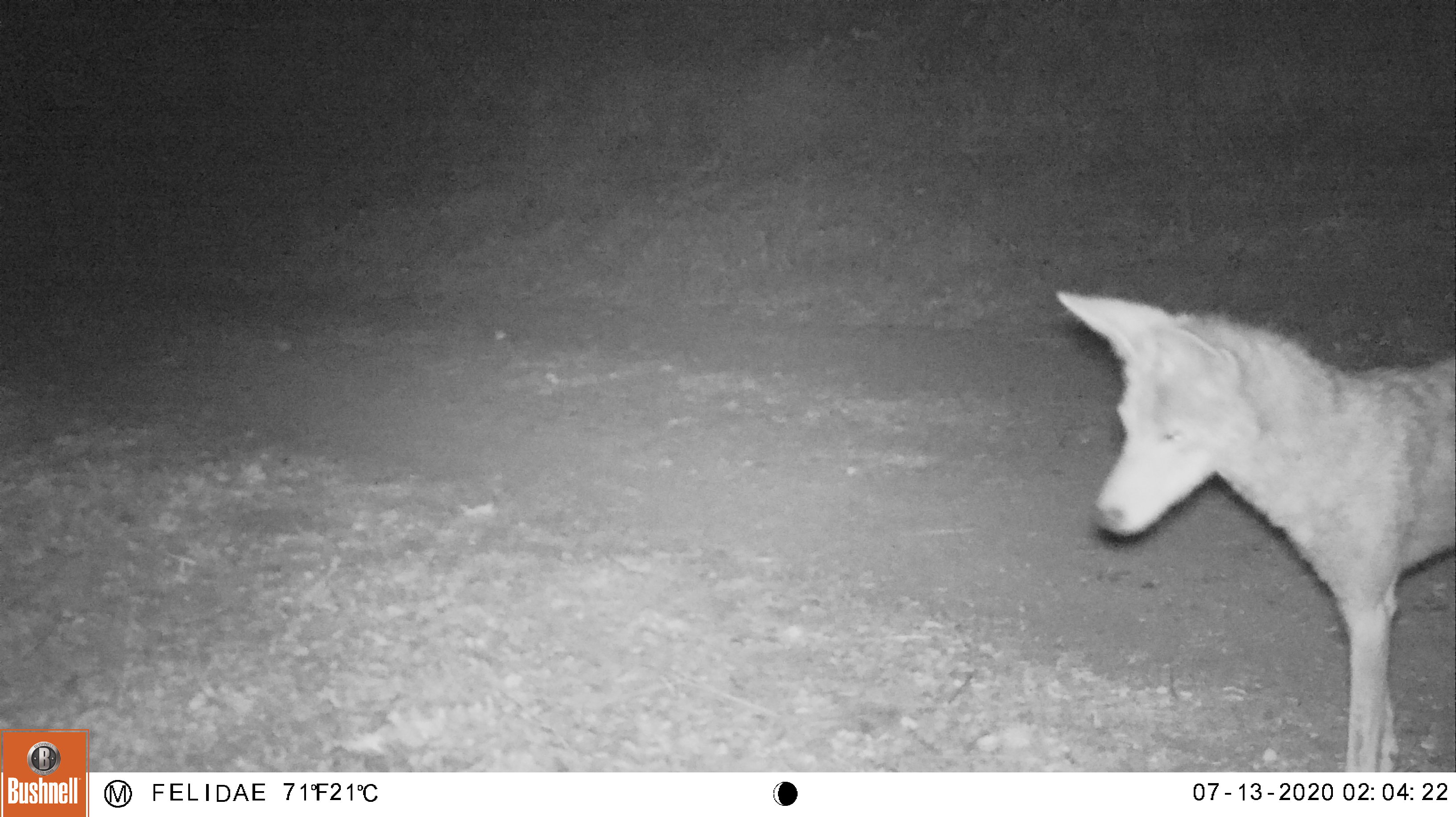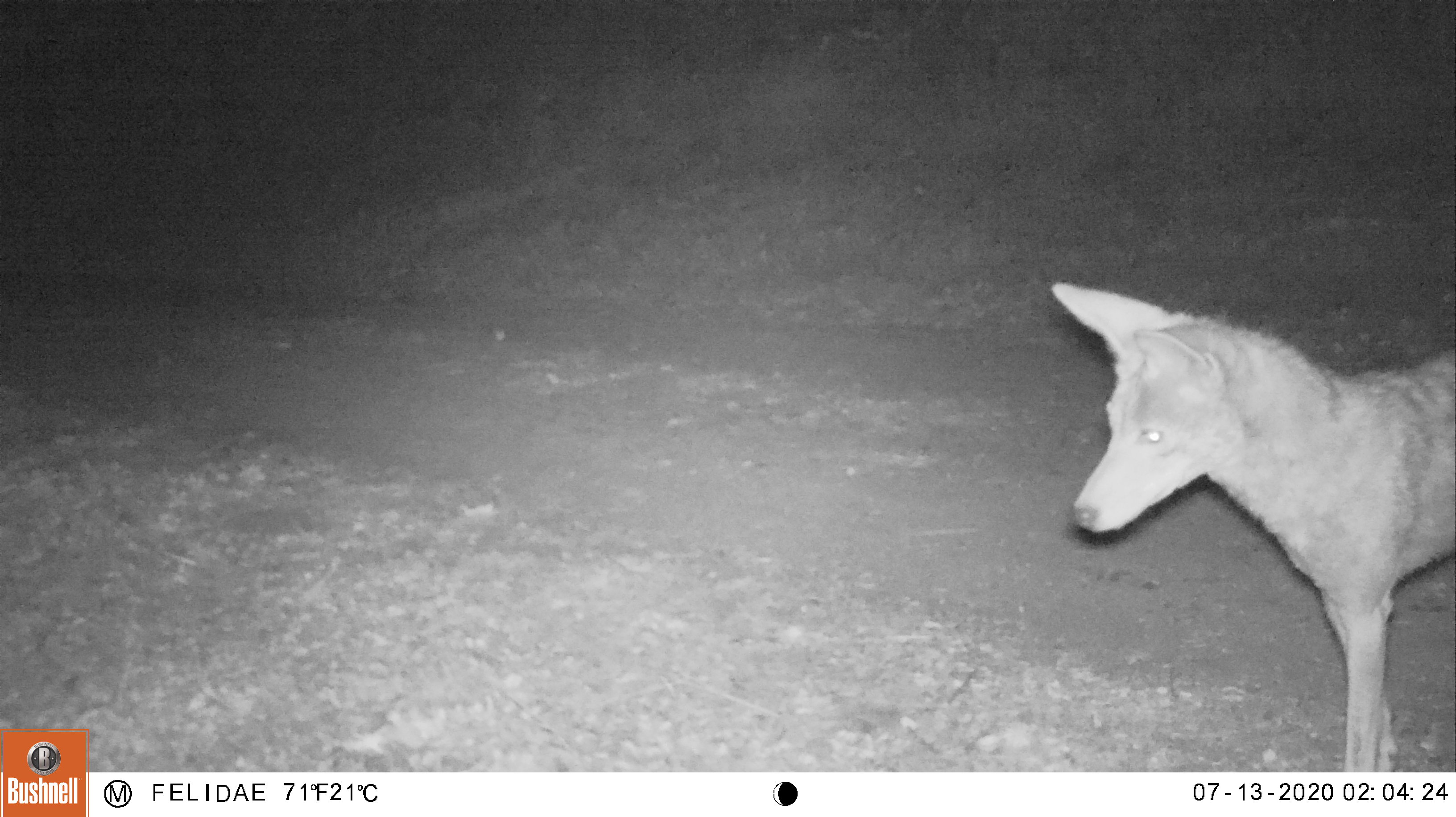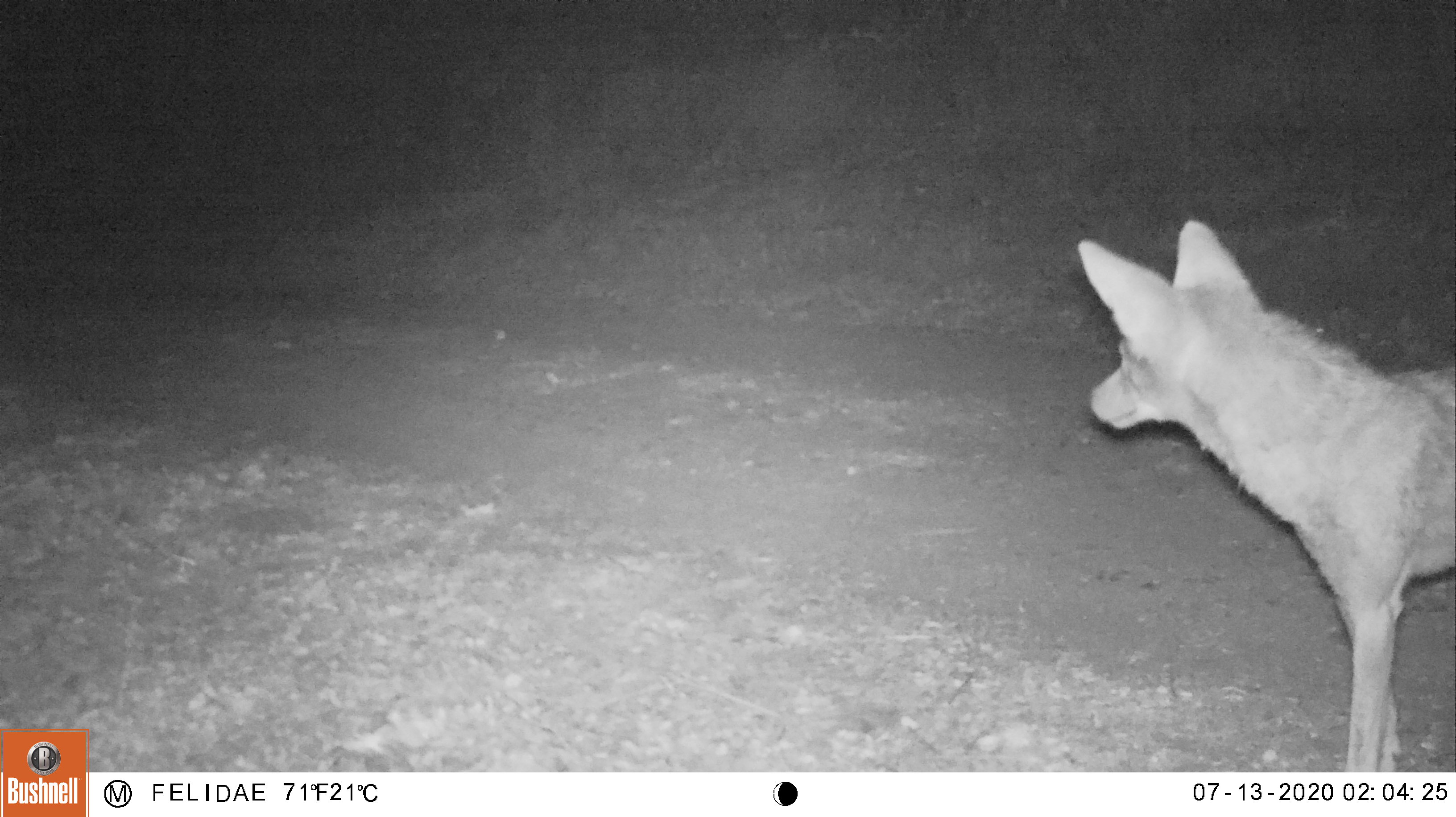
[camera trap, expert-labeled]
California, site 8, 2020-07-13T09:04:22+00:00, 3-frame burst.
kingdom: Animalia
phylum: Chordata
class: Mammalia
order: Carnivora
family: Canidae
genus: Canis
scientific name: Canis latrans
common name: coyote